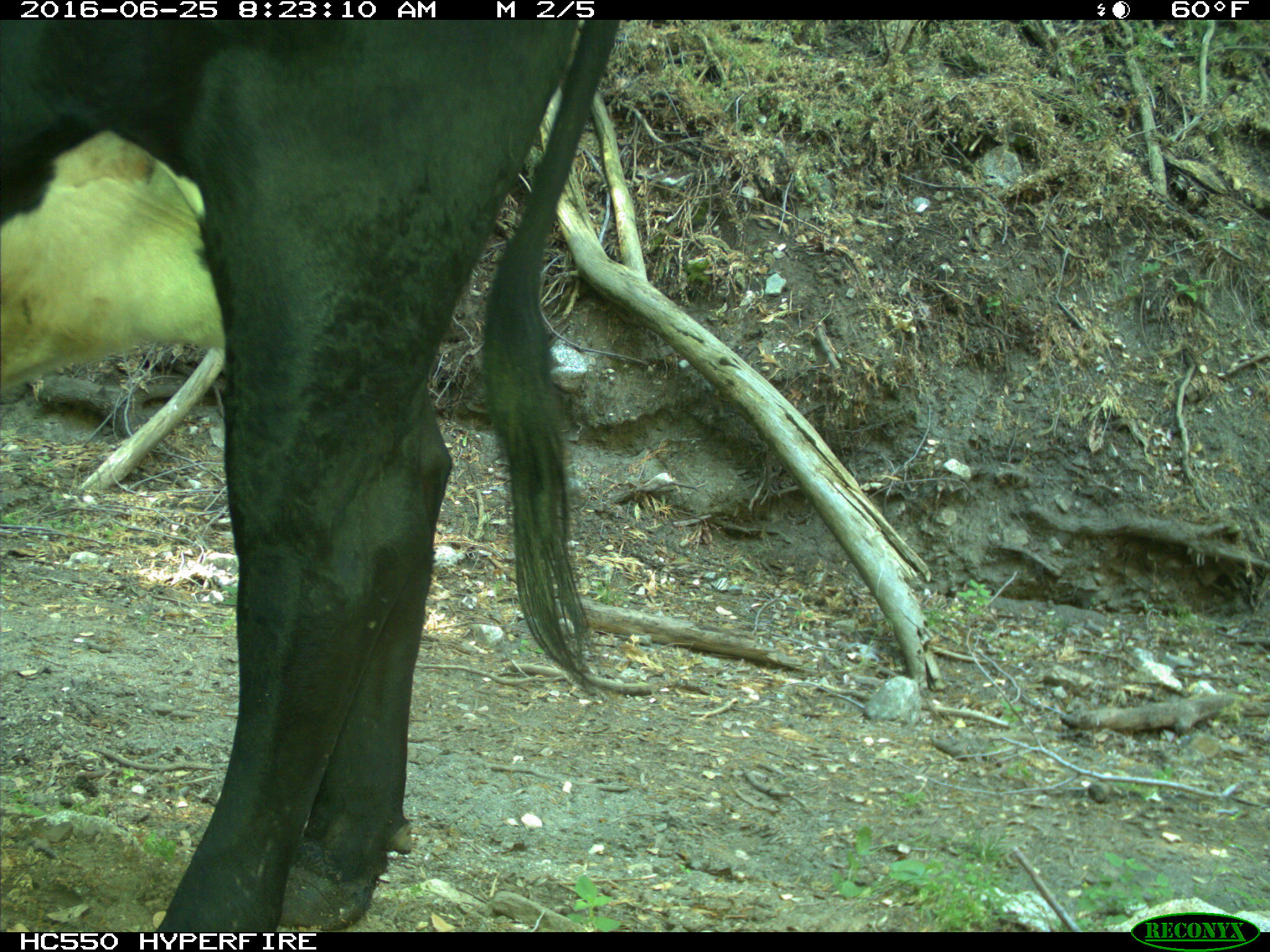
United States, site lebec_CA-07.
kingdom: Animalia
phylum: Chordata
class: Mammalia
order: Artiodactyla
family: Bovidae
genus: Bos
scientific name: Bos taurus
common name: domestic cow